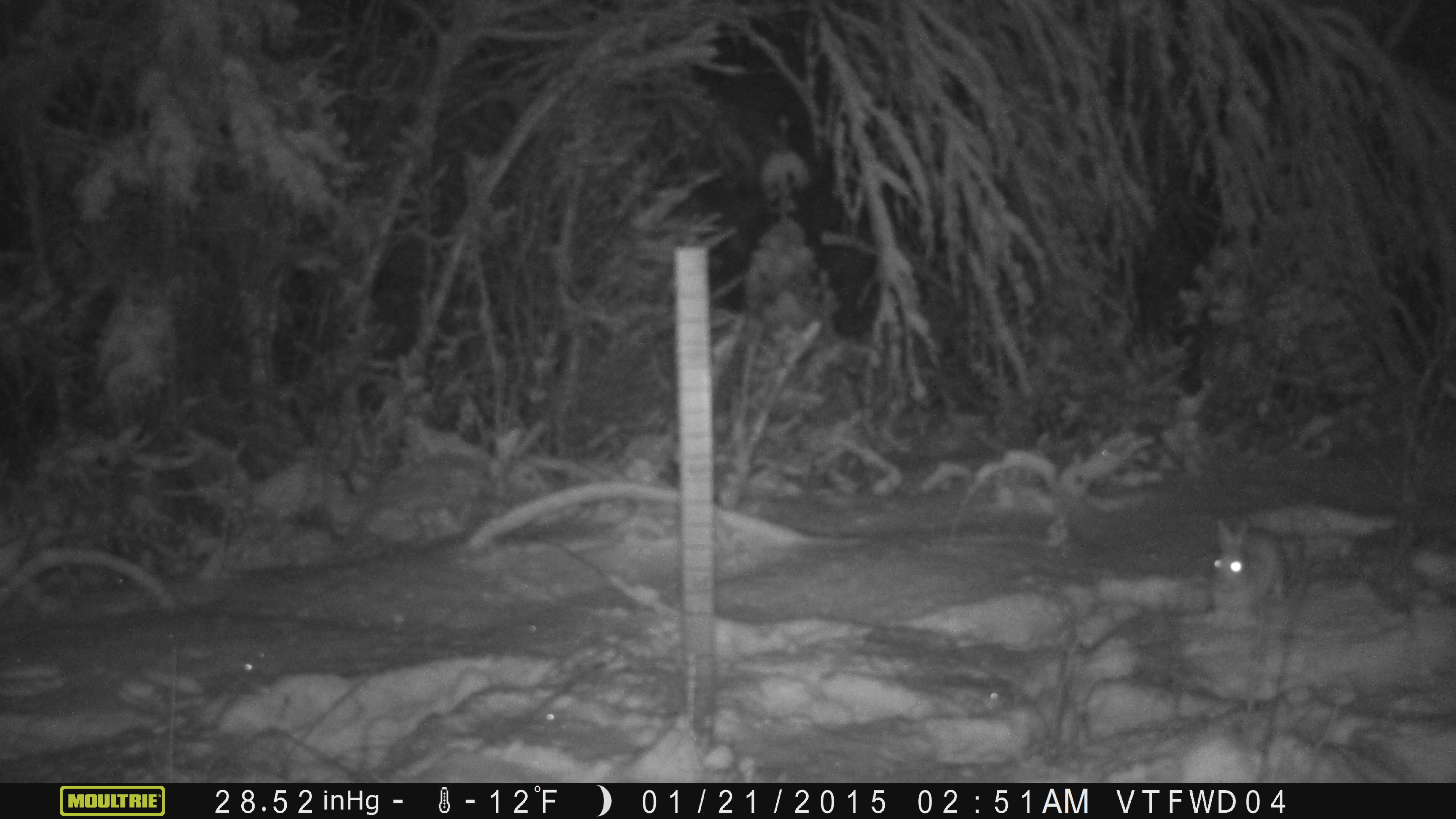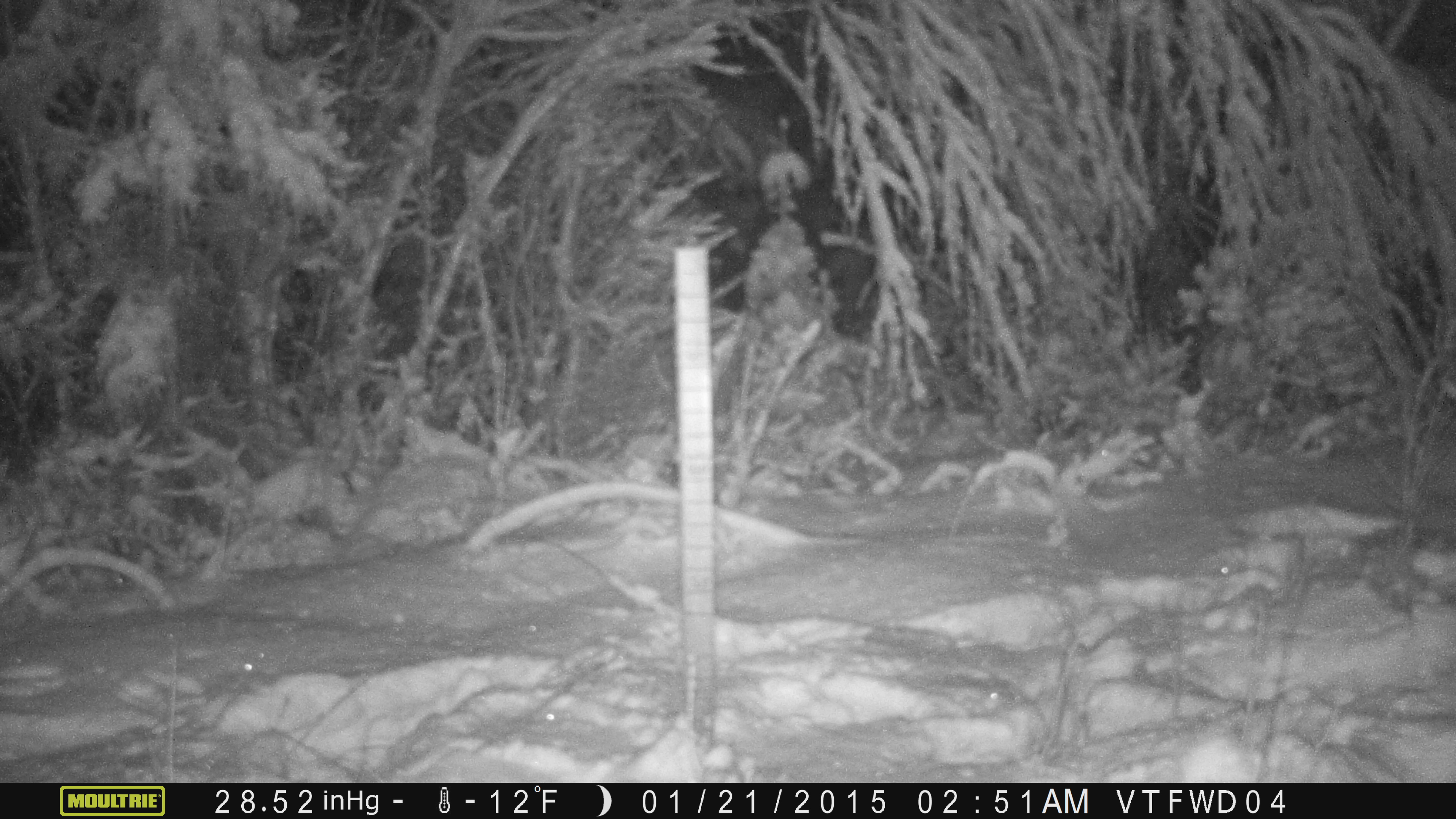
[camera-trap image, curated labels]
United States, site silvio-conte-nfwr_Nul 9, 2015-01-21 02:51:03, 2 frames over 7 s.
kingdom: Animalia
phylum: Chordata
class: Mammalia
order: Lagomorpha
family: Leporidae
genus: Lepus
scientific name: Lepus americanus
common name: snowshoe hare